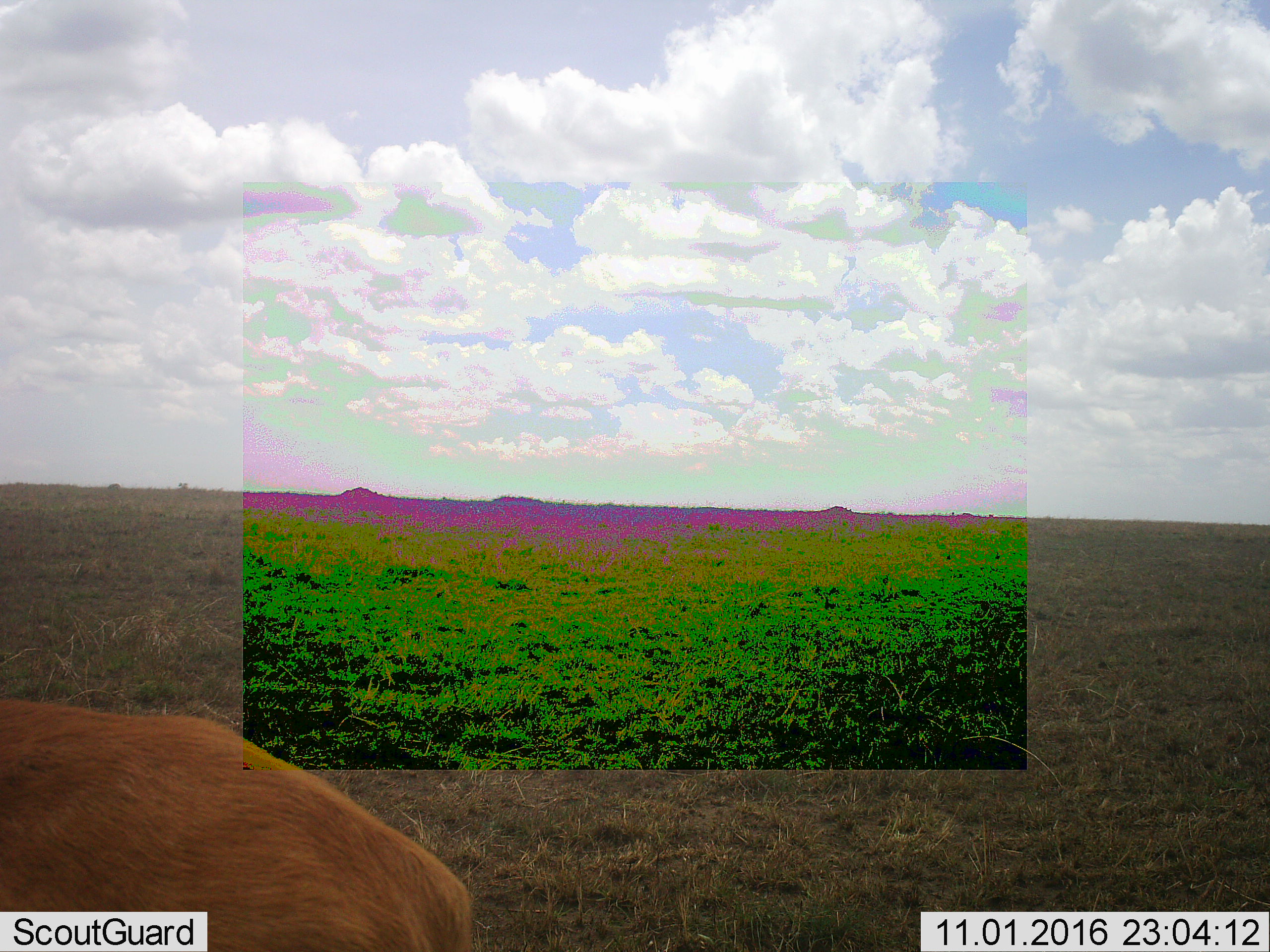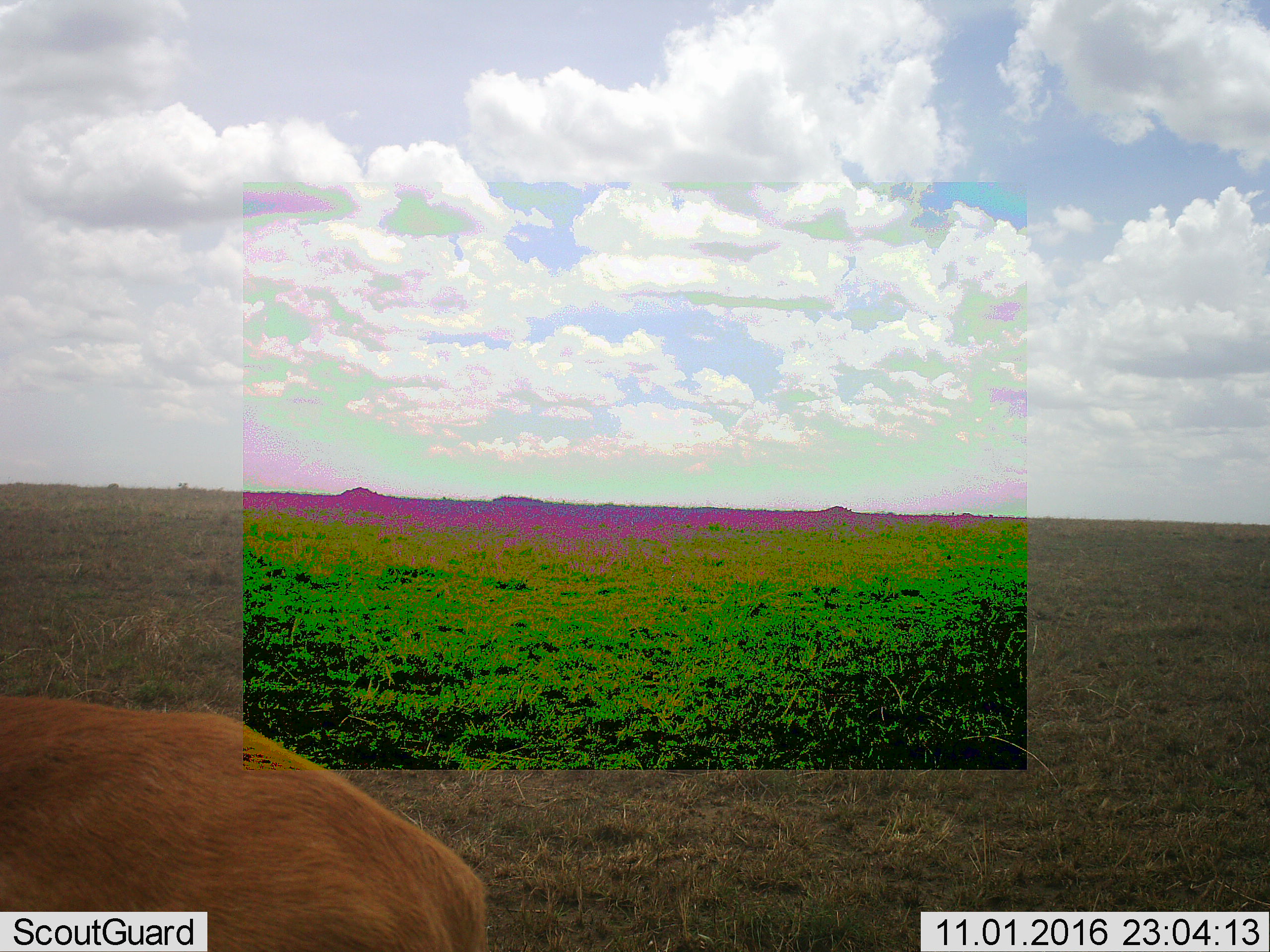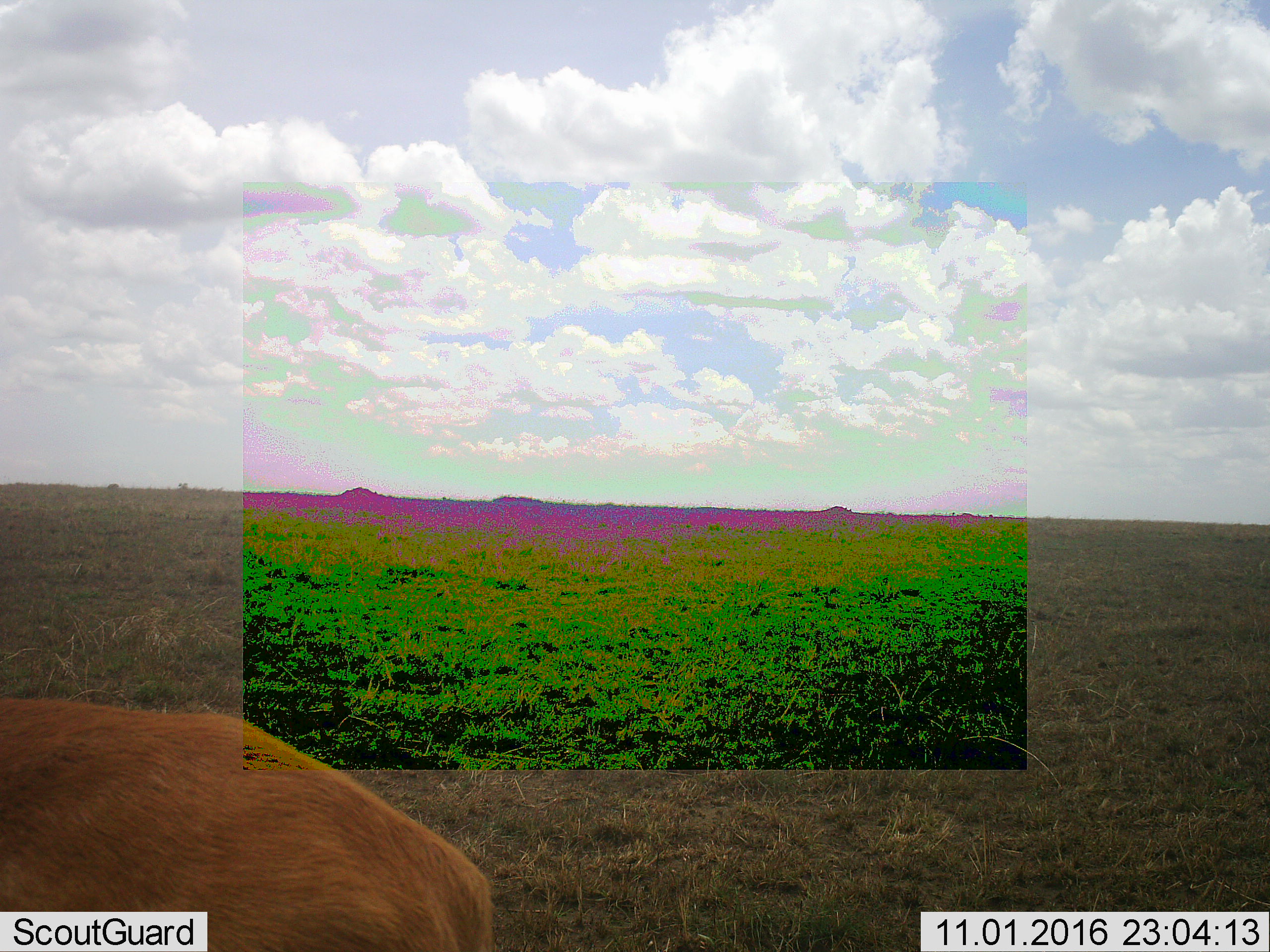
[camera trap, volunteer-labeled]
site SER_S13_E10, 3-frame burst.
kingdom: Animalia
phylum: Chordata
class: Mammalia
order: Artiodactyla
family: Bovidae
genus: Eudorcas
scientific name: Eudorcas thomsonii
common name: thomson's gazelle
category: gazellethomsons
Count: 1.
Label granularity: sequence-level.